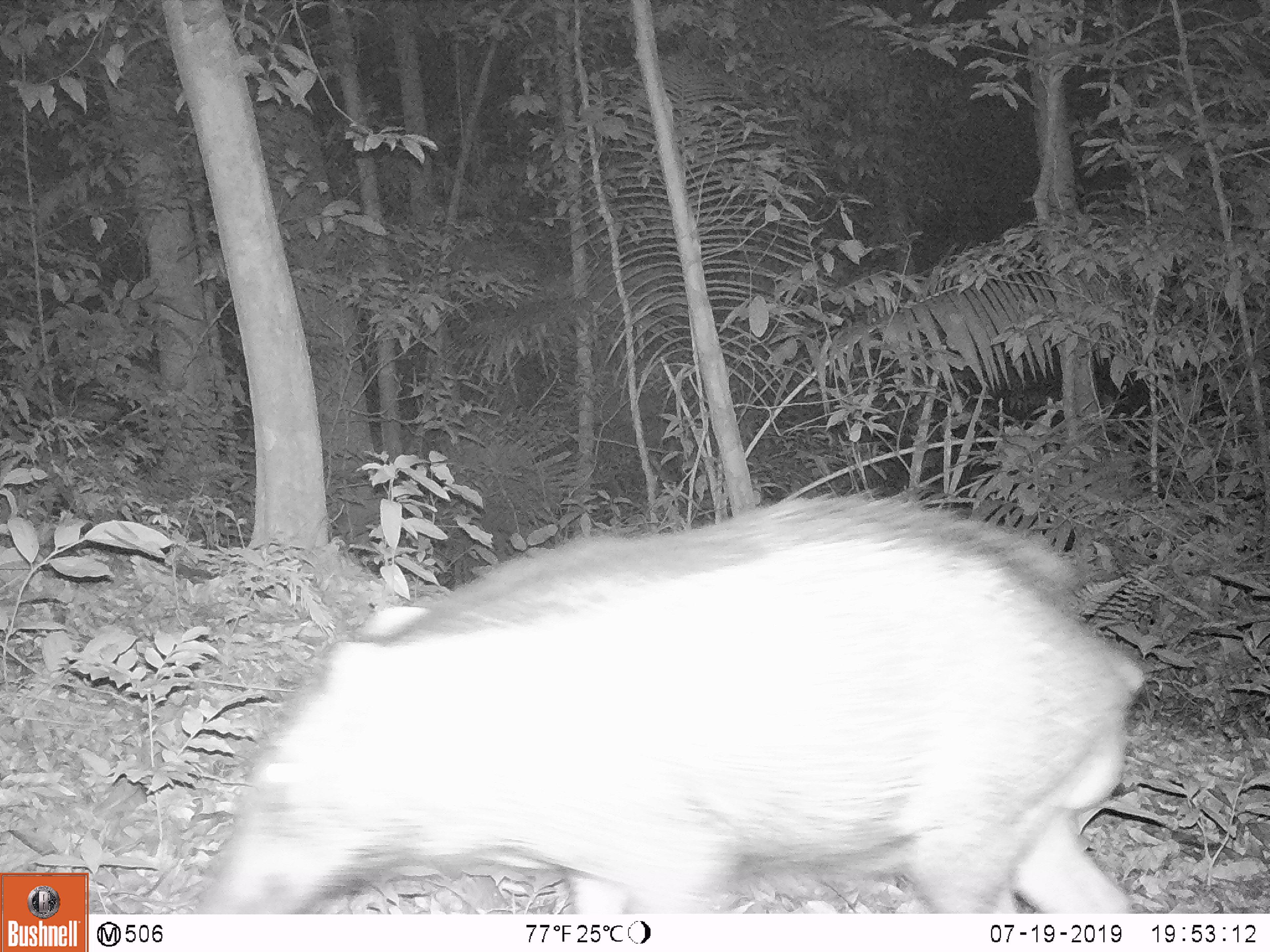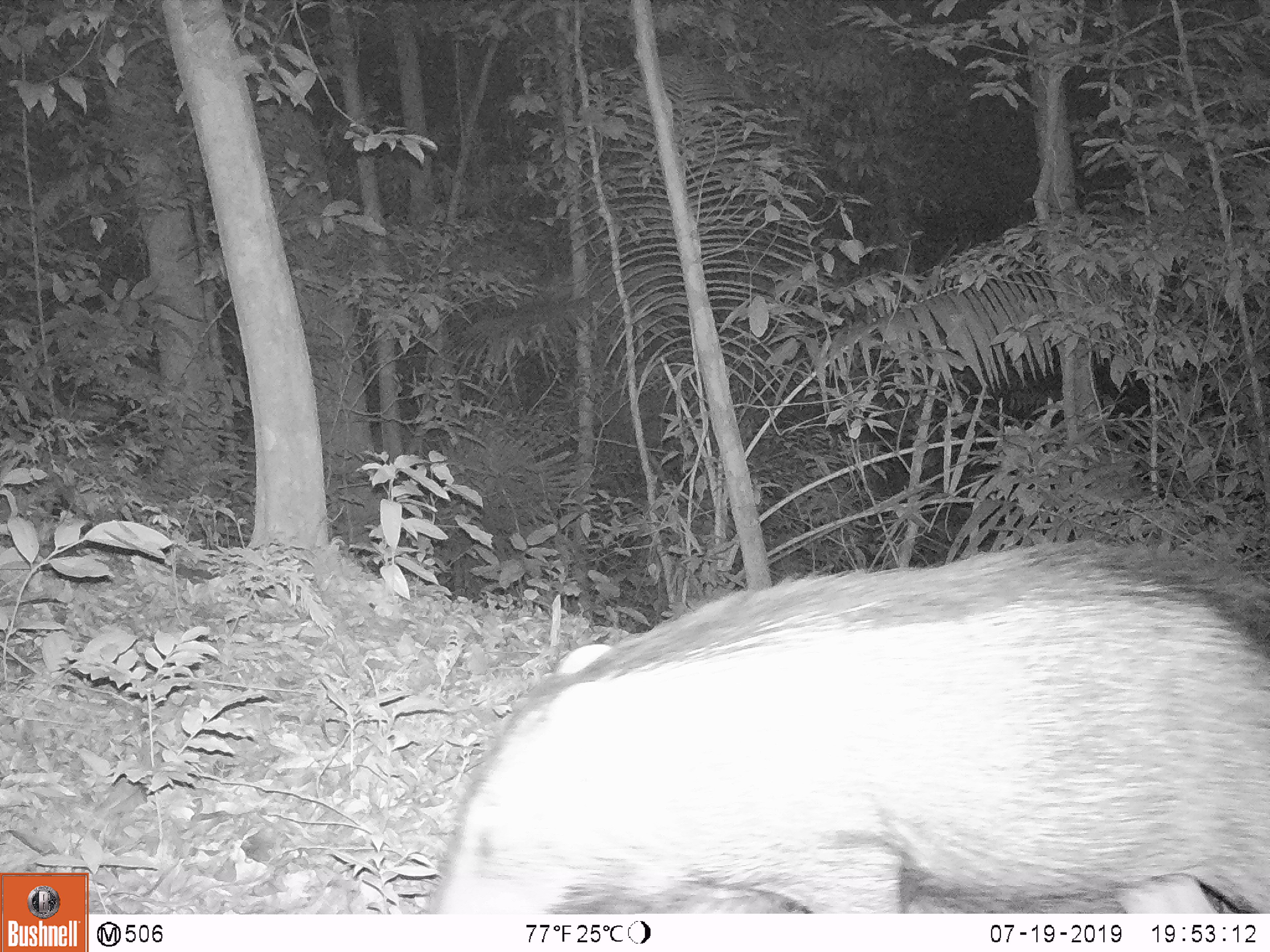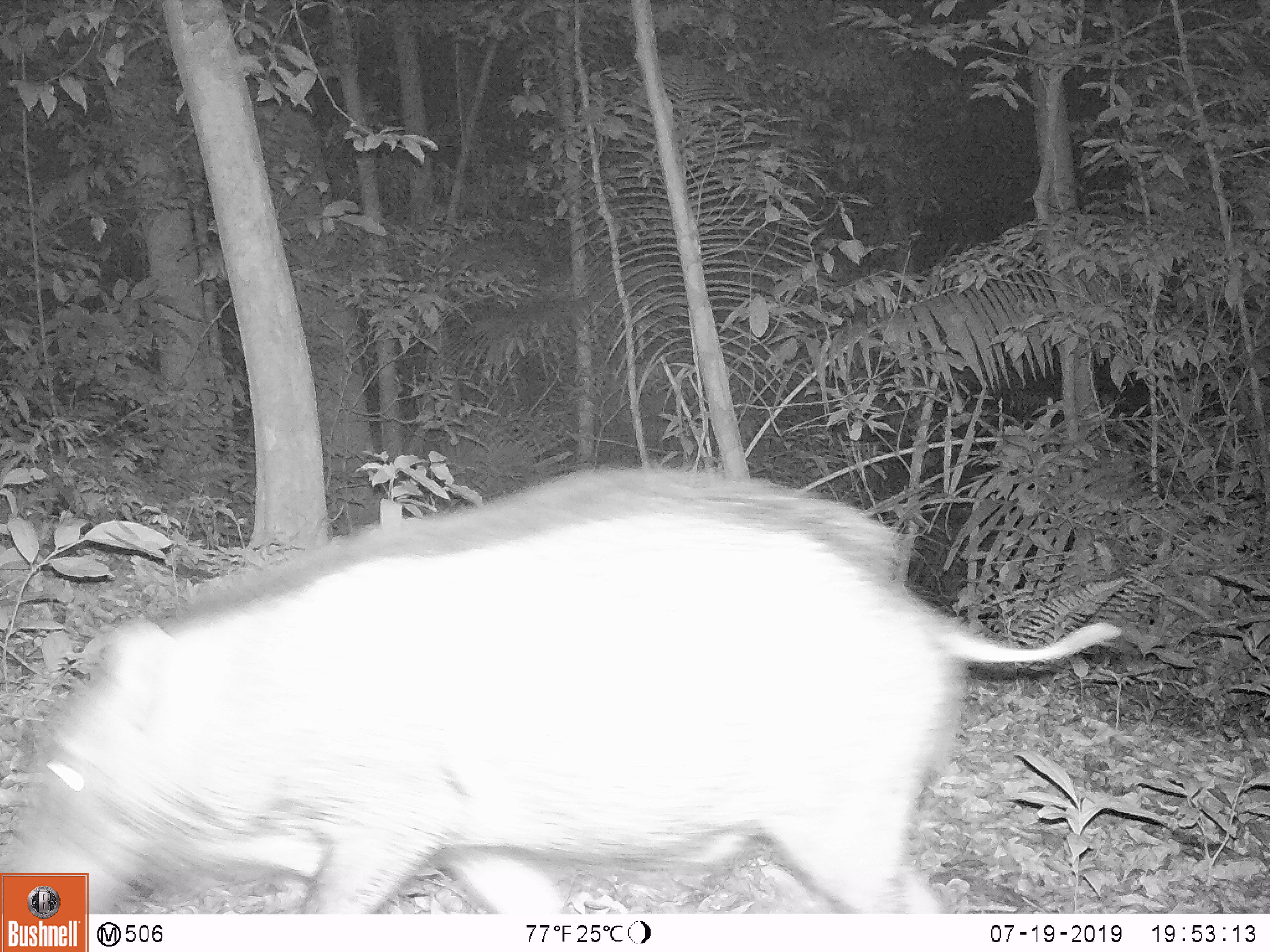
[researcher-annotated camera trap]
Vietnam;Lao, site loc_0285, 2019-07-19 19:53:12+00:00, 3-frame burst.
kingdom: Animalia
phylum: Chordata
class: Mammalia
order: Artiodactyla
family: Suidae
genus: Sus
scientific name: Sus scrofa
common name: eurasian wild pig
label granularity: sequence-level